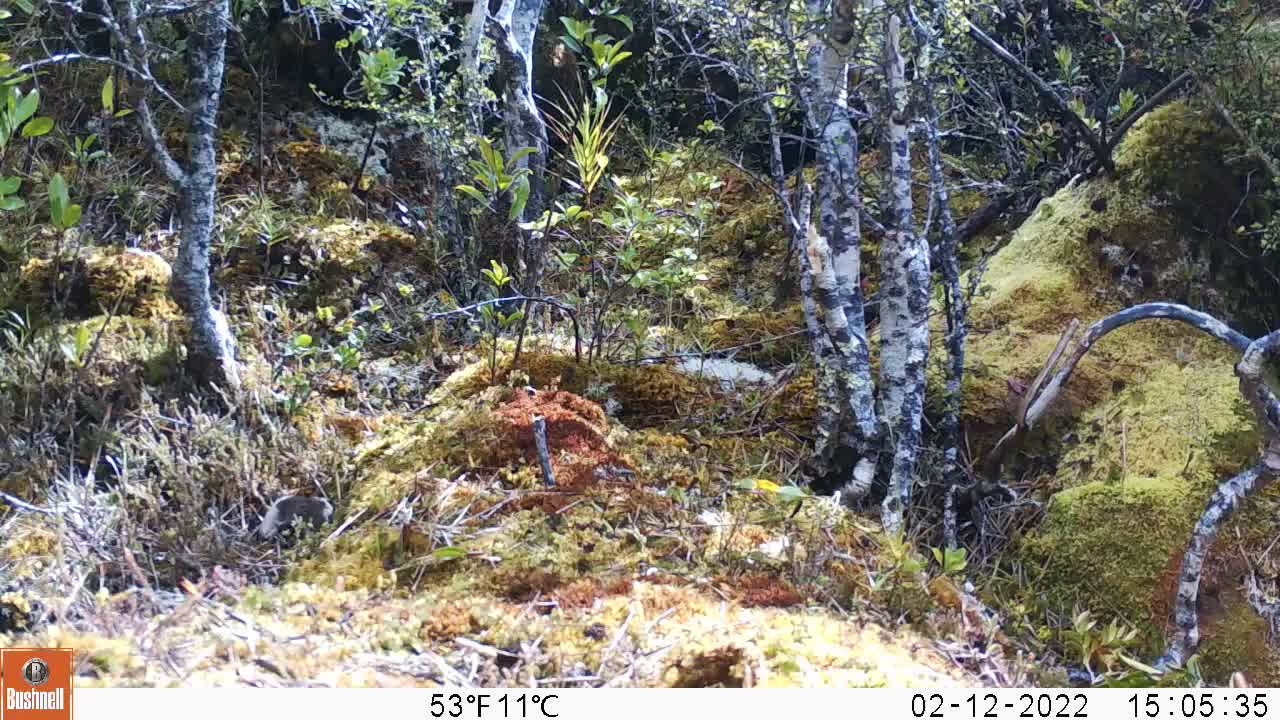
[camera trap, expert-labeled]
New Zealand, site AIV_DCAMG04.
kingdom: Animalia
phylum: Chordata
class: Mammalia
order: Rodentia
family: Muridae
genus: Mus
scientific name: Mus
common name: mouse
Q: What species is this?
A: Mouse (Mus).